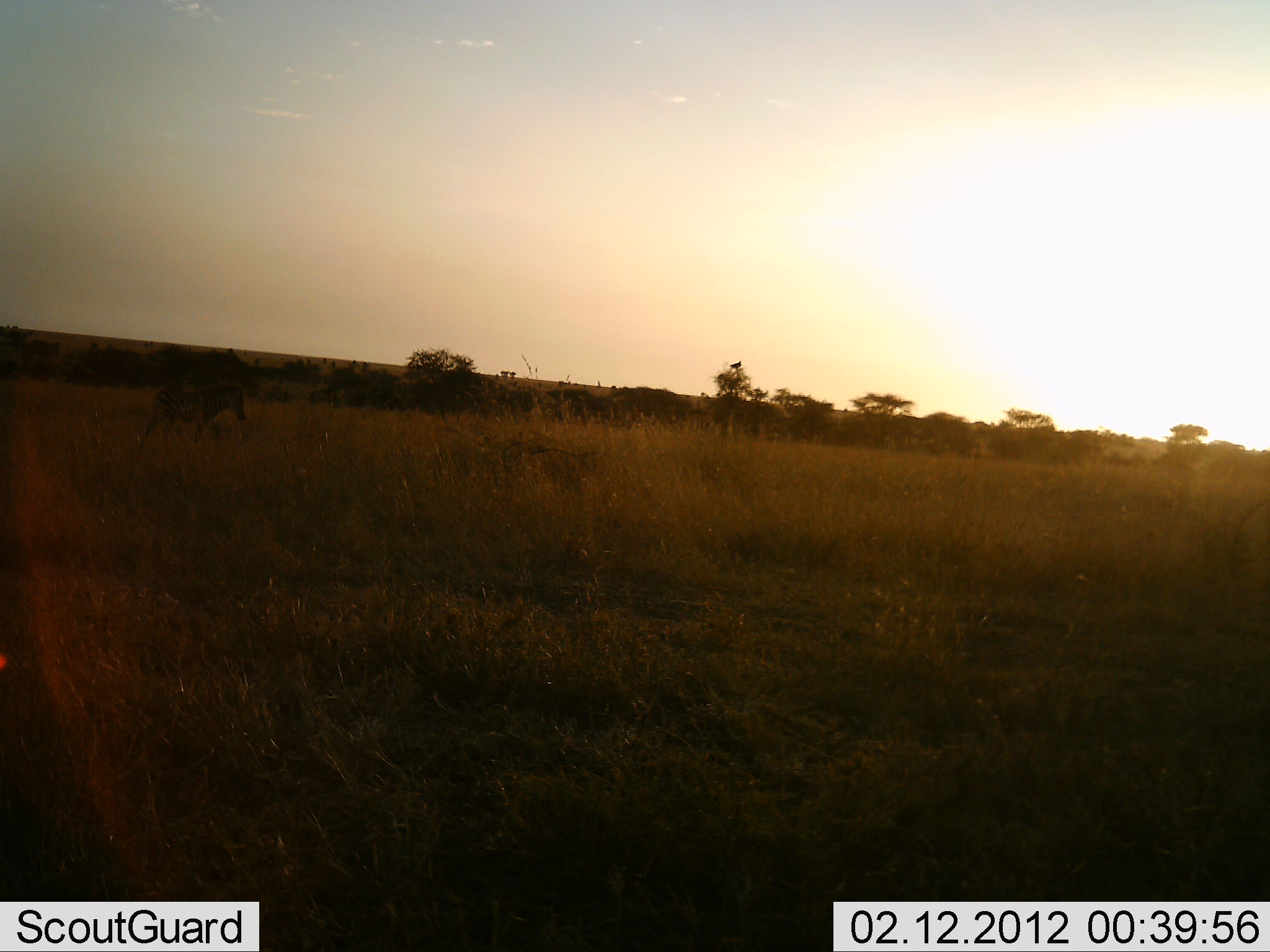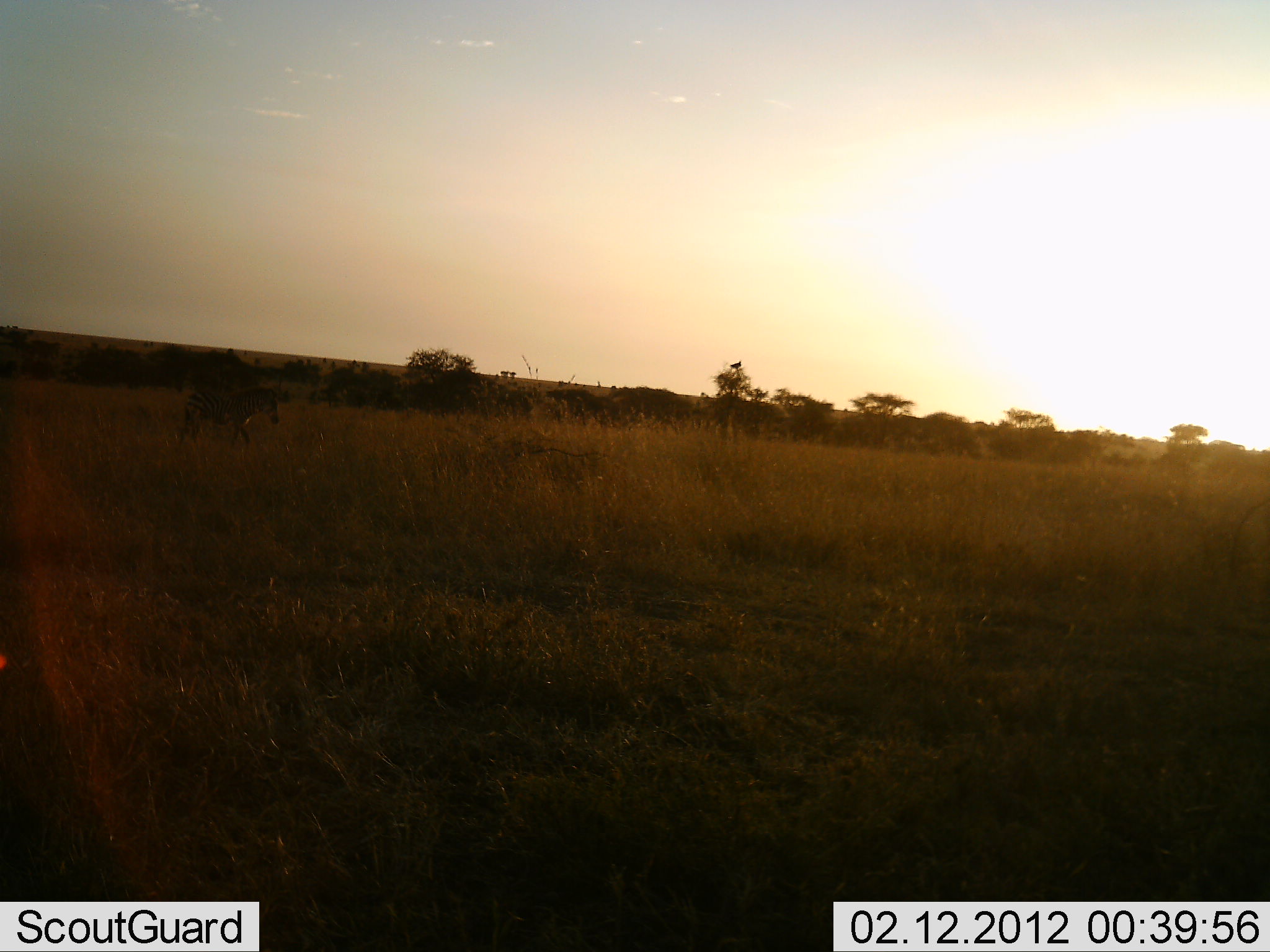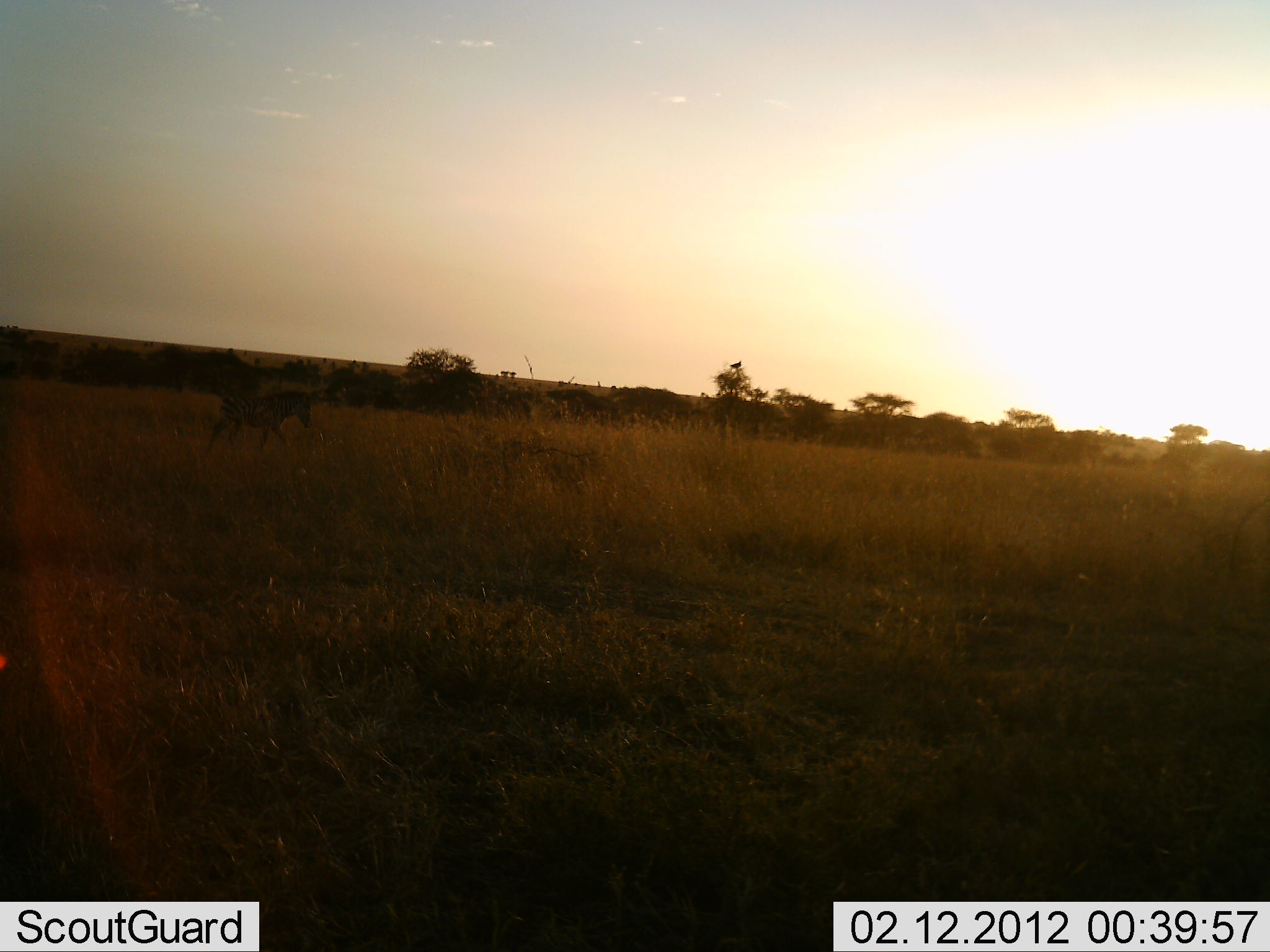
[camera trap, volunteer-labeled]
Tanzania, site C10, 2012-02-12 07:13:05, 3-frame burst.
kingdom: Animalia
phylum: Chordata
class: Mammalia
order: Perissodactyla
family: Equidae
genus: Equus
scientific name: Equus quagga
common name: plains zebra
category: zebra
Zebra (plains zebra) (Equus quagga), count 1. Behavior (volunteer vote fractions): standing 13%, resting 0%, moving 93%, interacting 0%. Young present (vote fraction): 7%. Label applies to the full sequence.